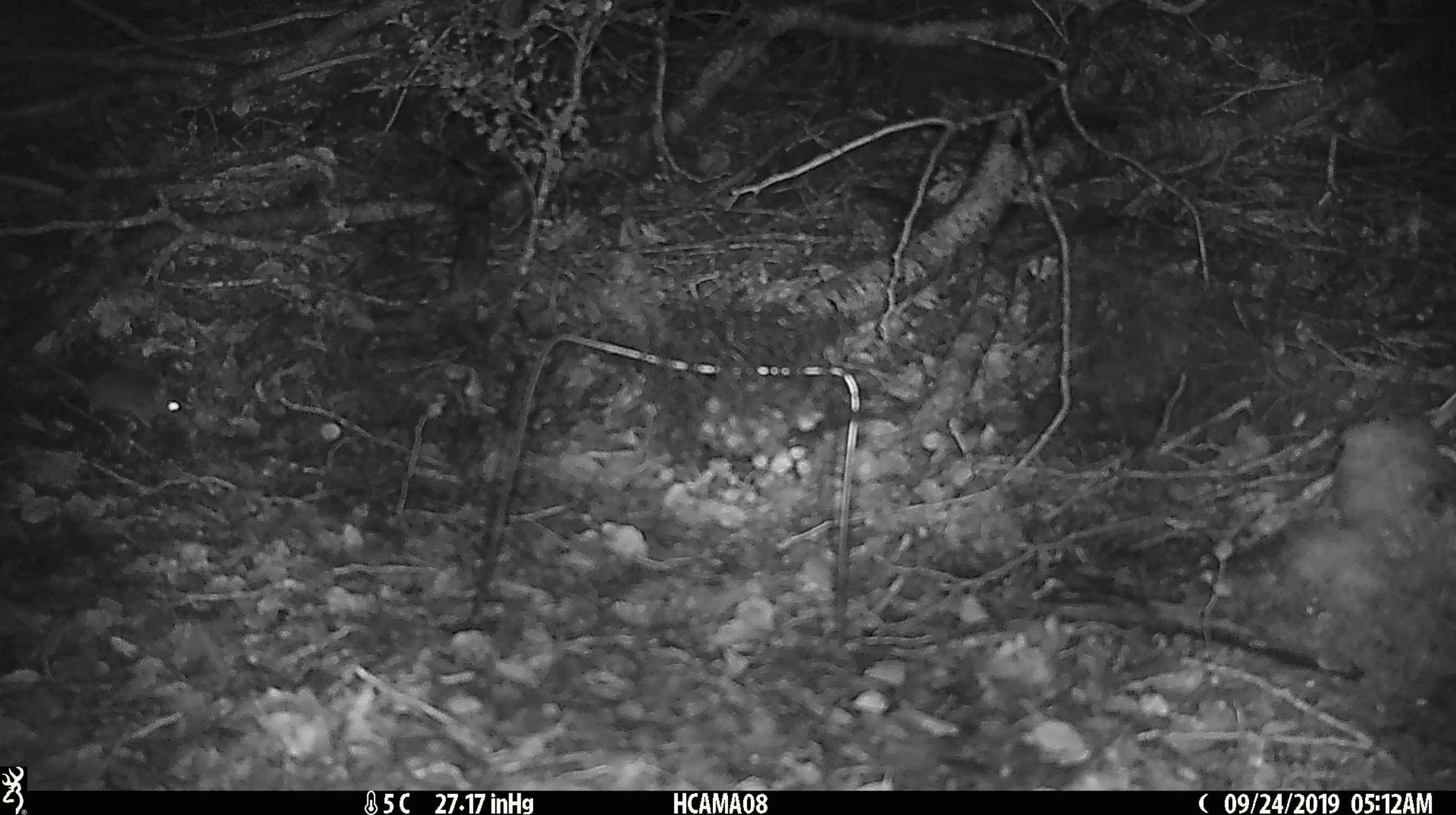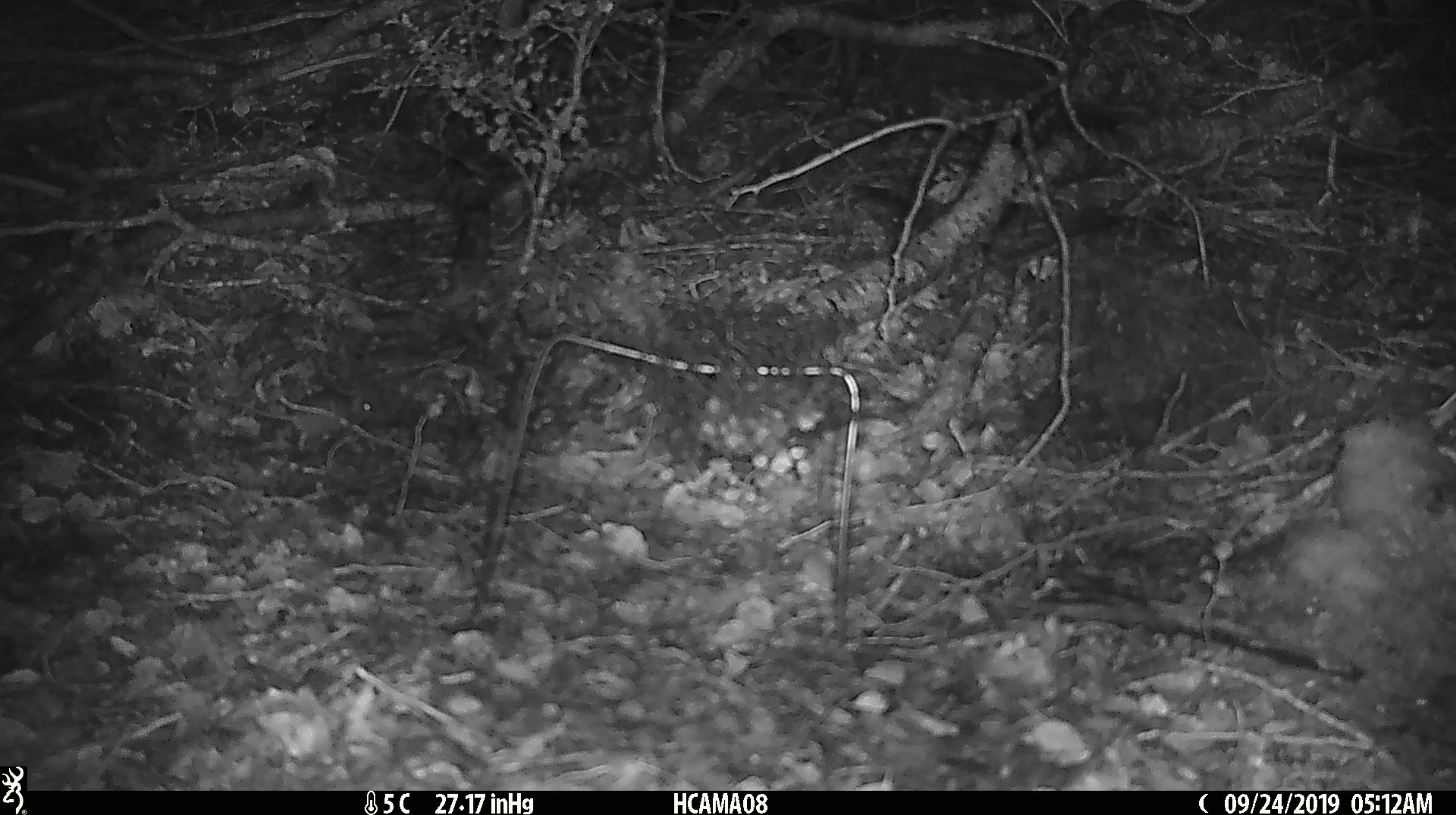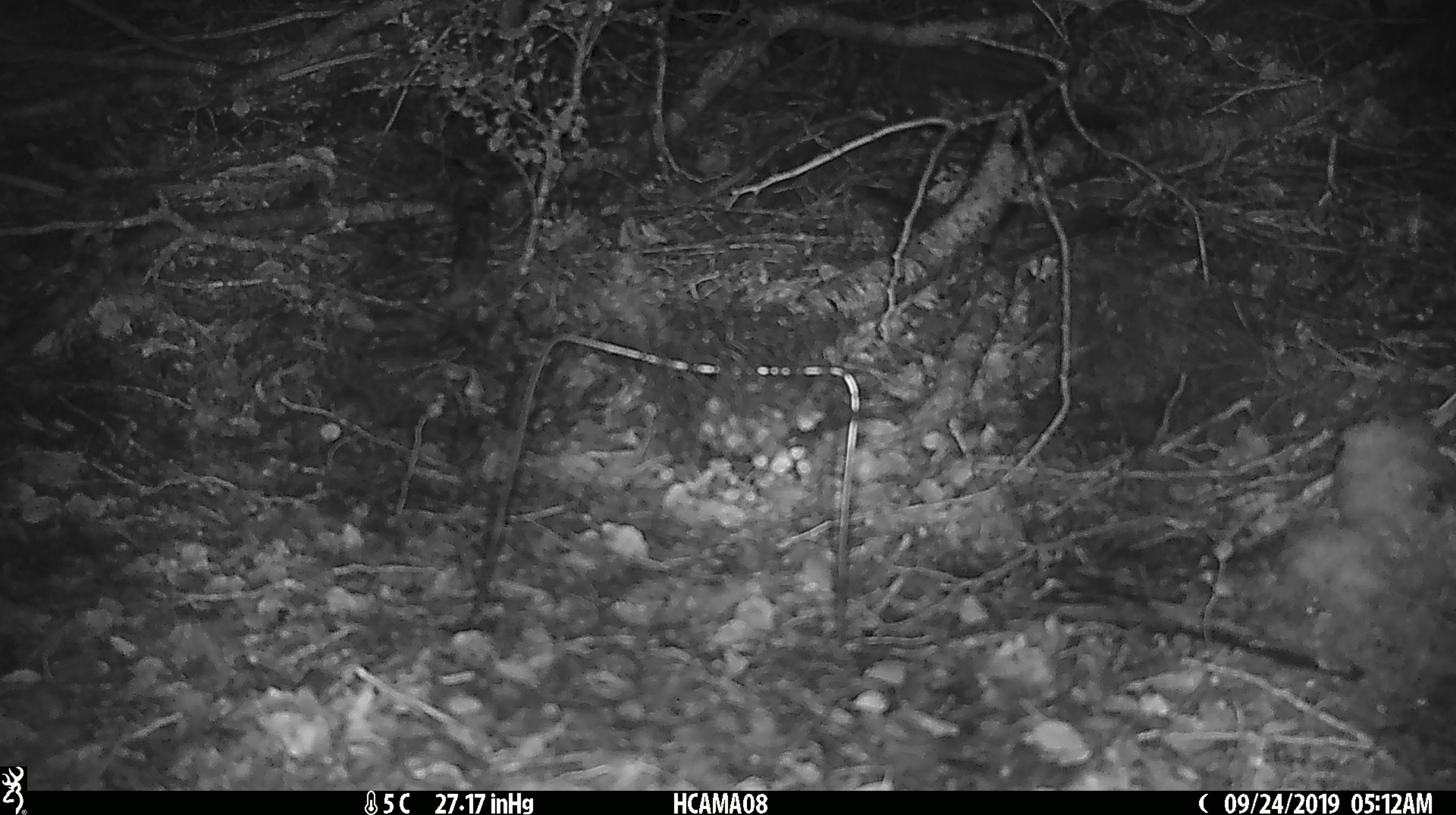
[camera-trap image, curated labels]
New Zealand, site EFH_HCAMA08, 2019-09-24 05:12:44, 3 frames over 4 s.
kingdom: Animalia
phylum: Chordata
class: Mammalia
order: Rodentia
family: Muridae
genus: Mus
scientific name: Mus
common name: mouse